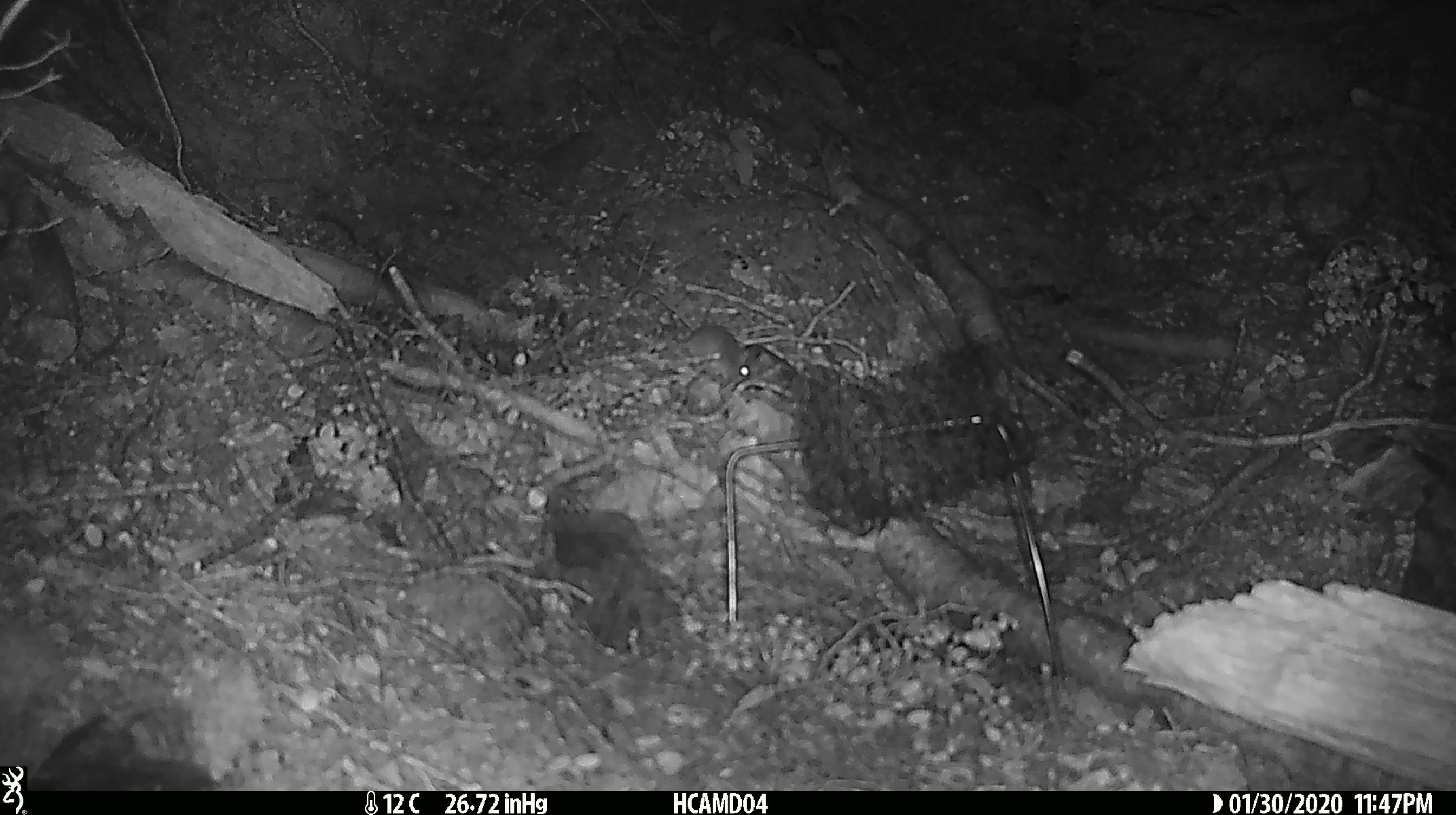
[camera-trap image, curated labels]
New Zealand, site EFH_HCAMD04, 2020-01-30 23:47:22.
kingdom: Animalia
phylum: Chordata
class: Mammalia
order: Rodentia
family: Muridae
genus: Mus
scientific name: Mus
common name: mouse